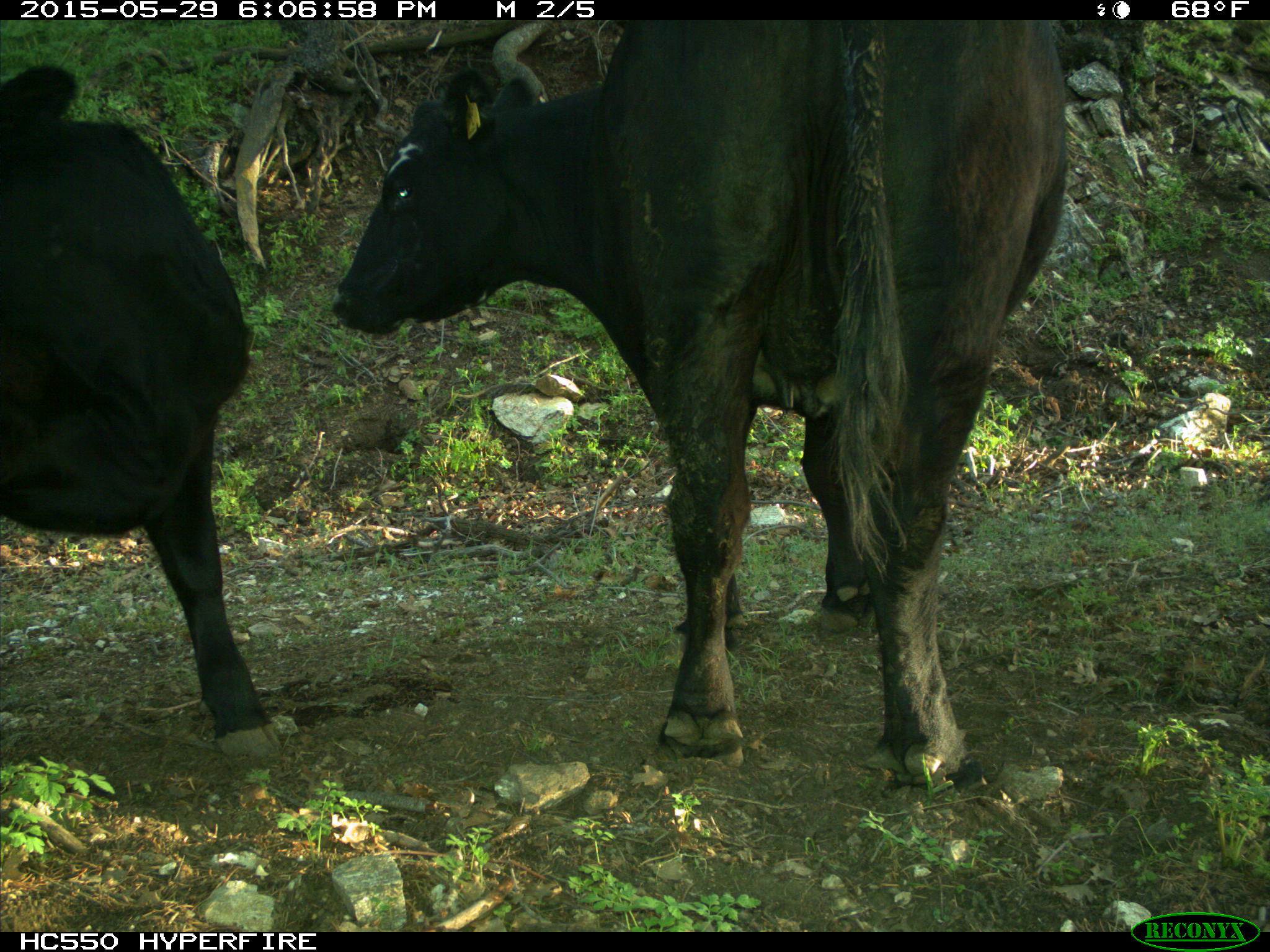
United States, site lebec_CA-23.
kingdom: Animalia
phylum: Chordata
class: Mammalia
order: Artiodactyla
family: Bovidae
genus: Bos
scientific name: Bos taurus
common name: domestic cow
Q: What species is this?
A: Bos taurus (domestic cow).